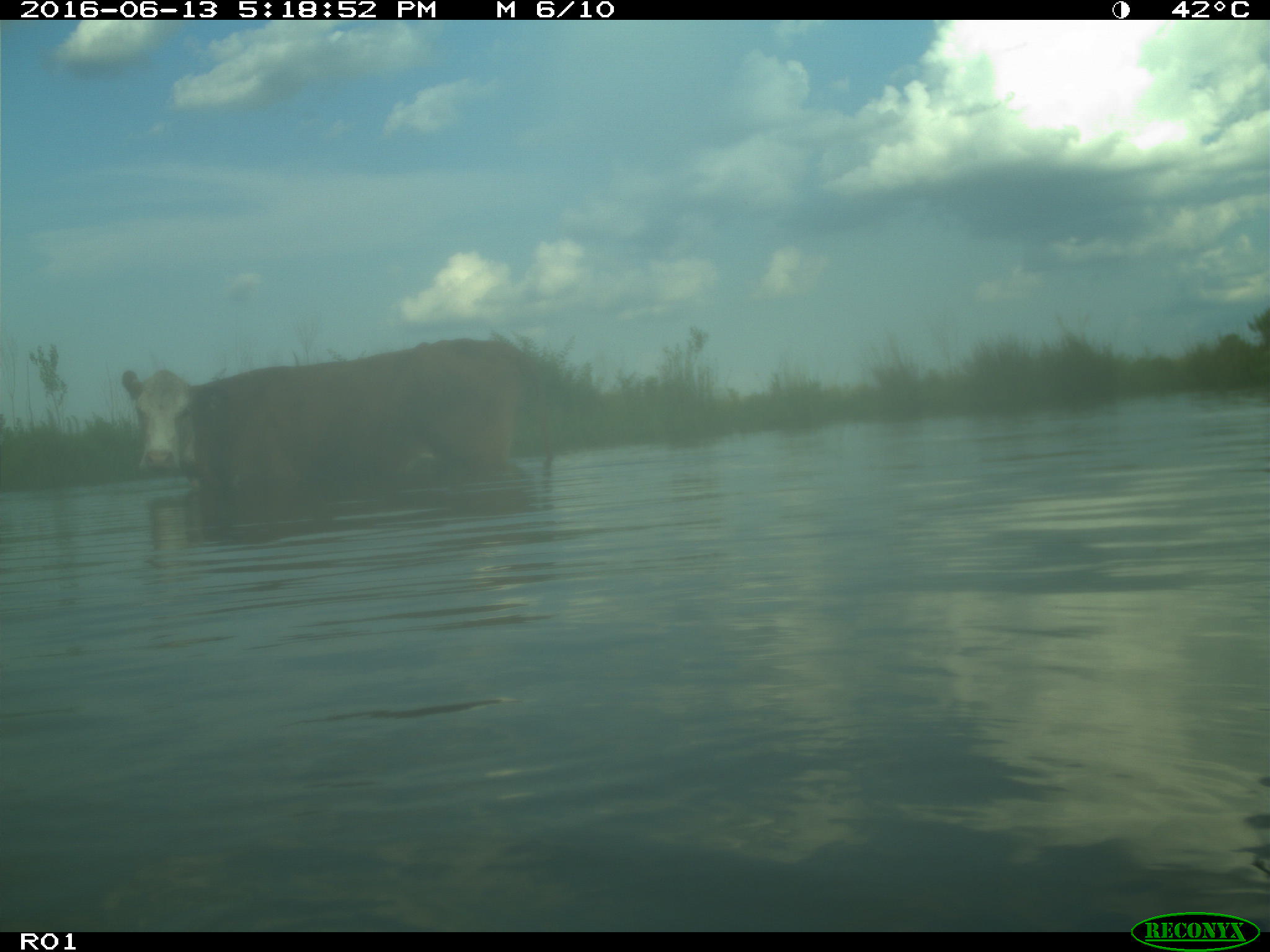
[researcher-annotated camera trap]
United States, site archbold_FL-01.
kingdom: Animalia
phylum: Chordata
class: Mammalia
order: Artiodactyla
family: Bovidae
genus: Bos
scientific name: Bos taurus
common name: domestic cow